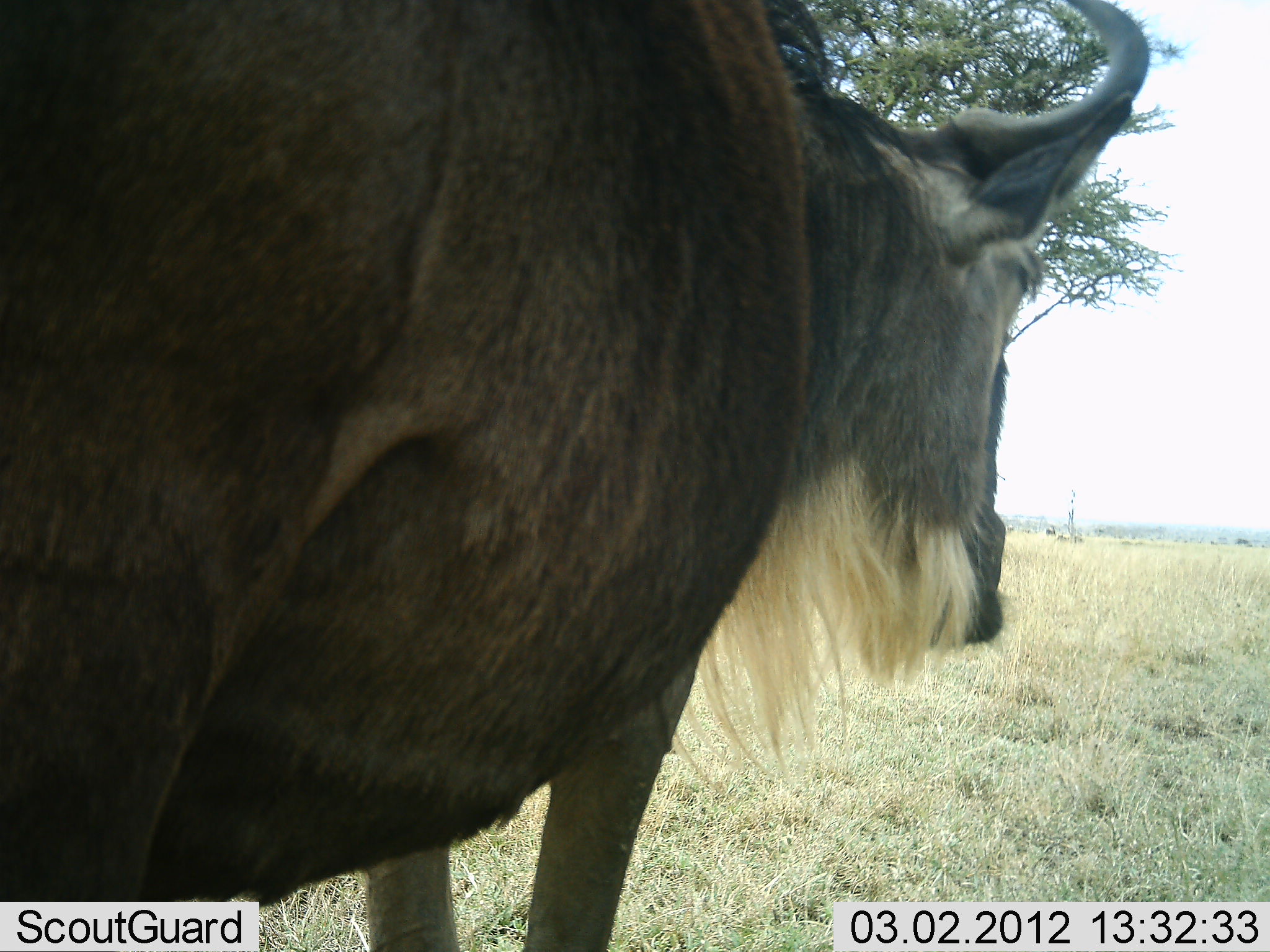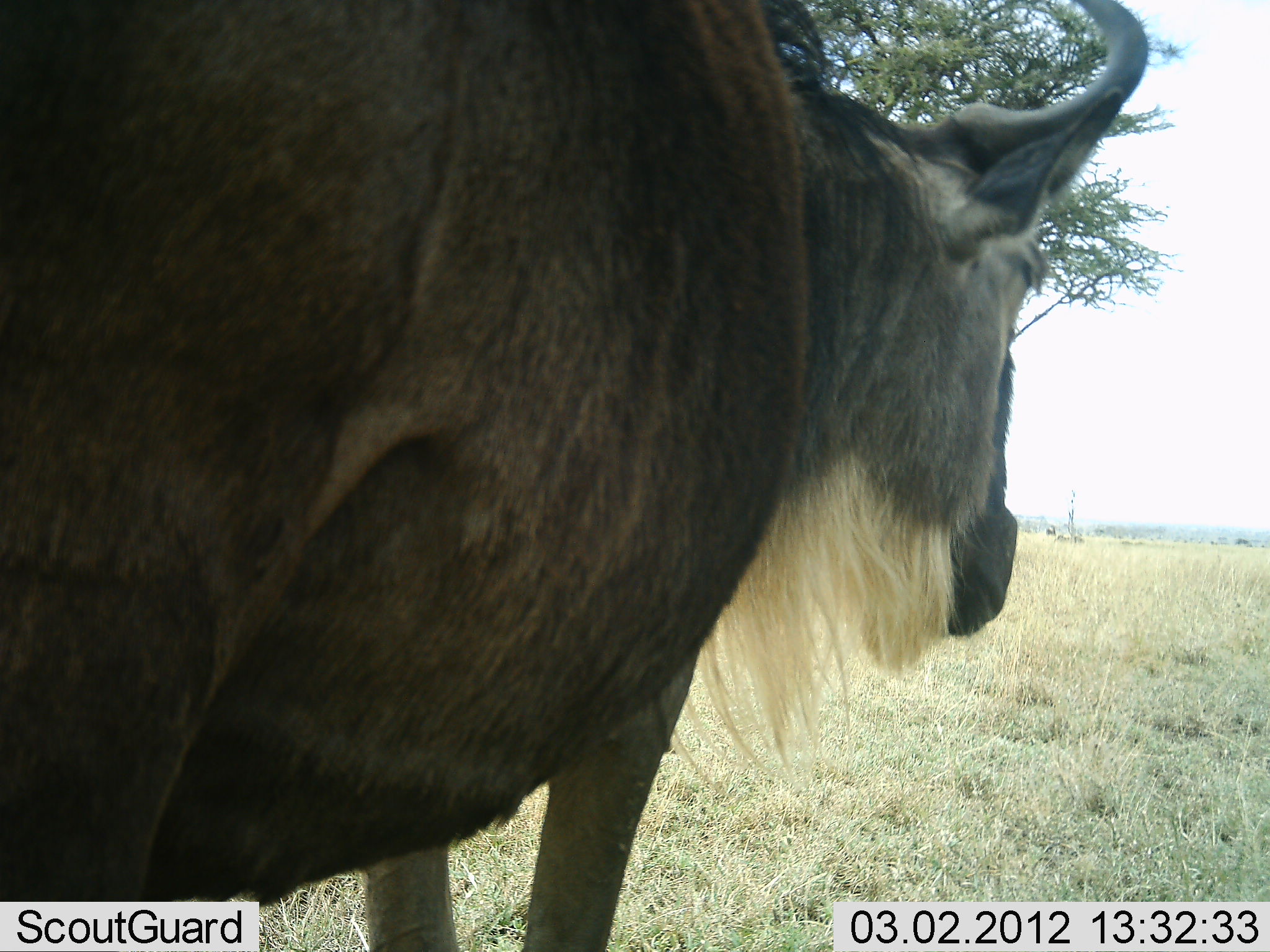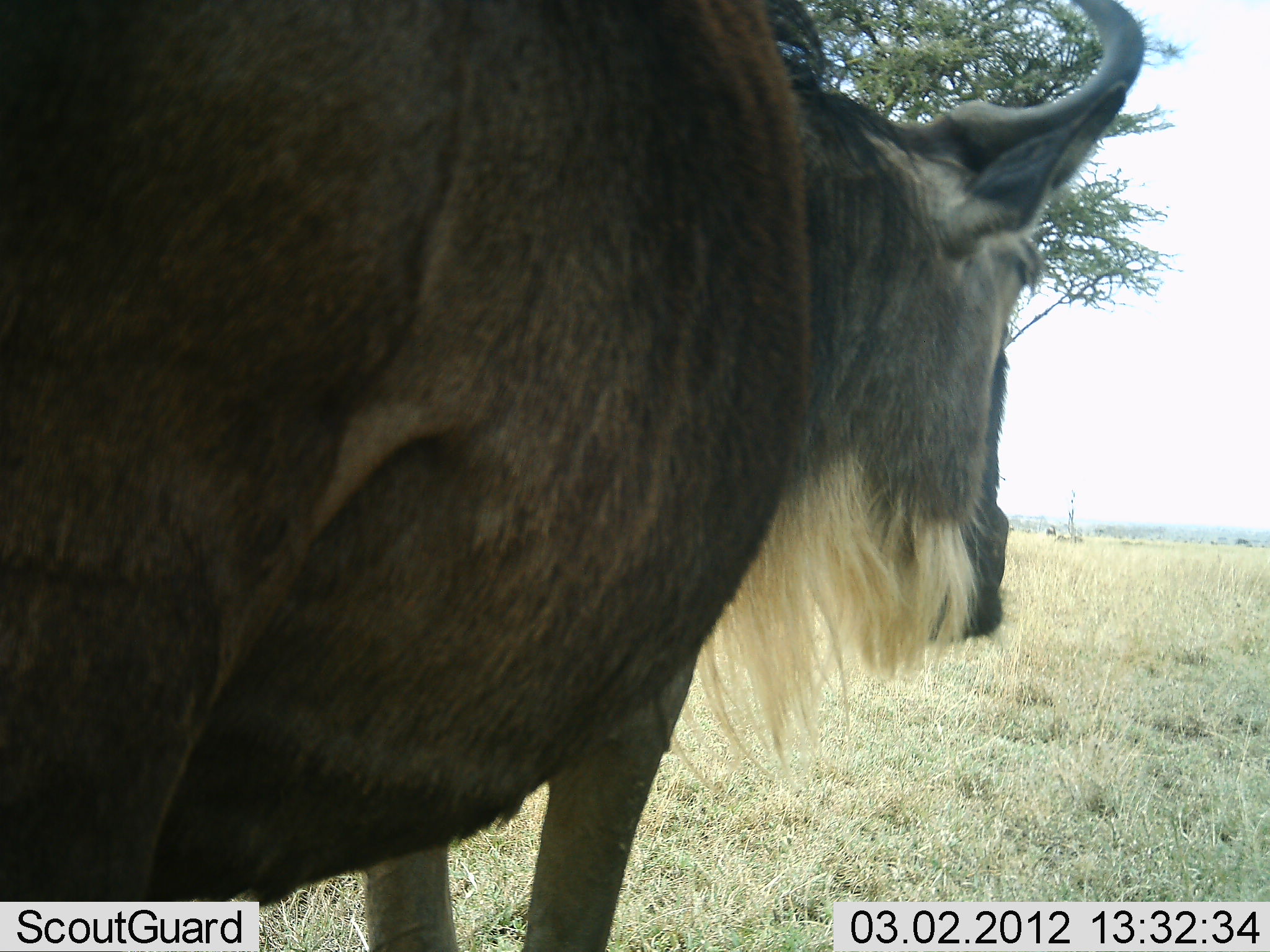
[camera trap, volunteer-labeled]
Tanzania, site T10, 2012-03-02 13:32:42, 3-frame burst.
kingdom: Animalia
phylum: Chordata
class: Mammalia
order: Artiodactyla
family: Bovidae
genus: Connochaetes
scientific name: Connochaetes taurinus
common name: blue wildebeest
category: wildebeest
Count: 1.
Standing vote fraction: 80%.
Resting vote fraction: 0%.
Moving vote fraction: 0%.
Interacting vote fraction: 0%.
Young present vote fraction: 0%.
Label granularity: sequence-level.